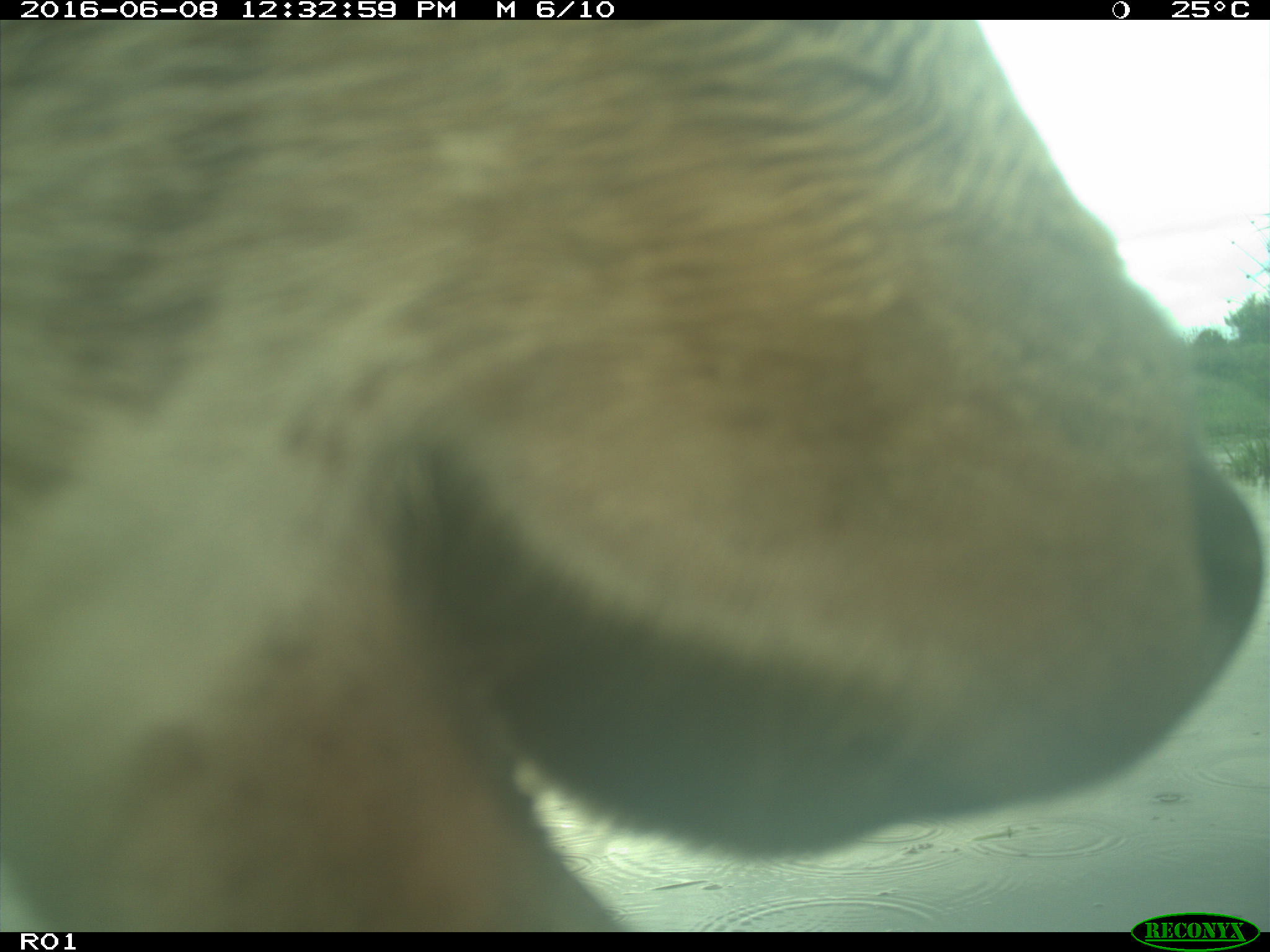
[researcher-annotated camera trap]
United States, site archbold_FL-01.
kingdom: Animalia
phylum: Chordata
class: Mammalia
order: Artiodactyla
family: Bovidae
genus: Bos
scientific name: Bos taurus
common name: domestic cow